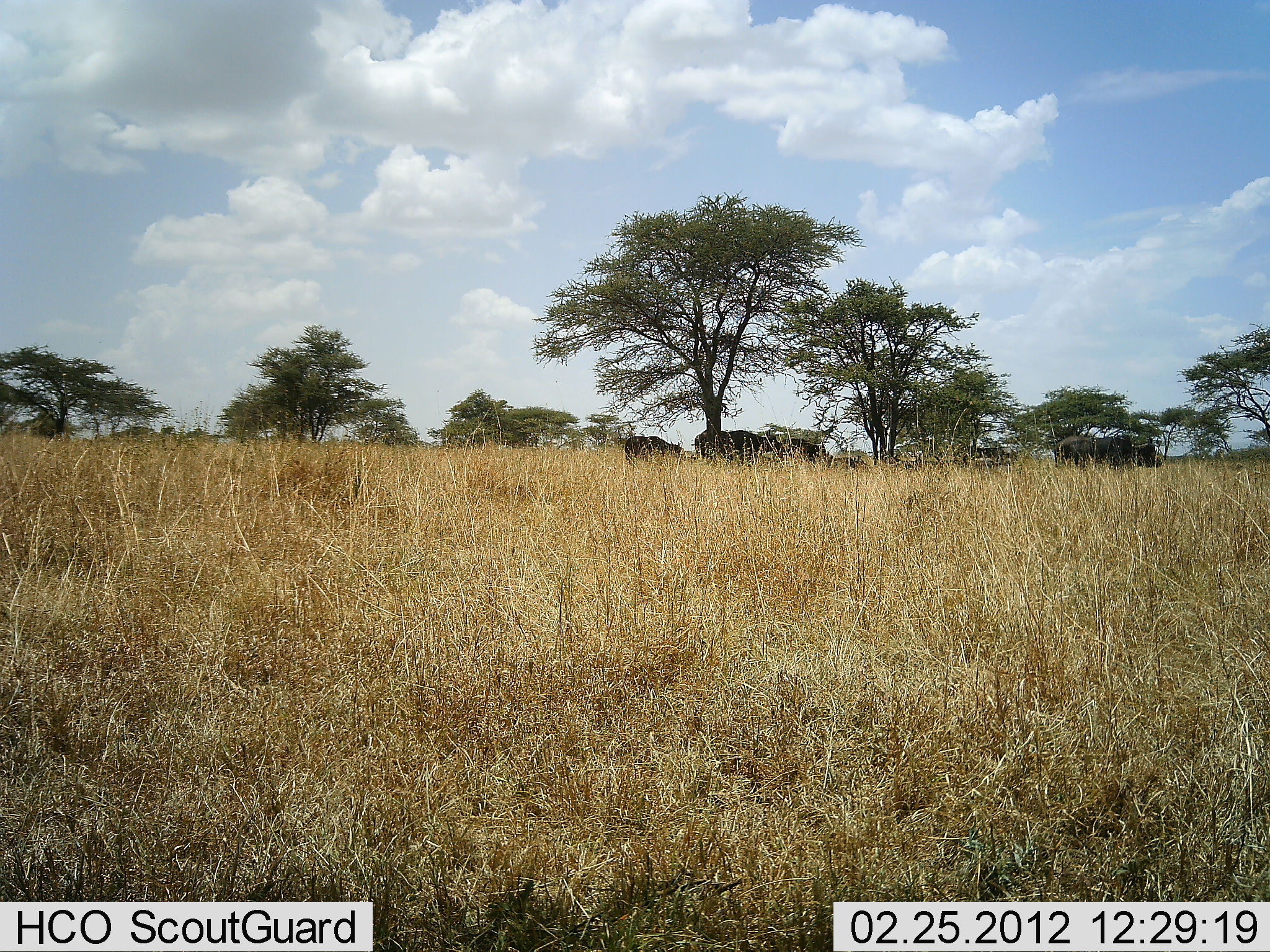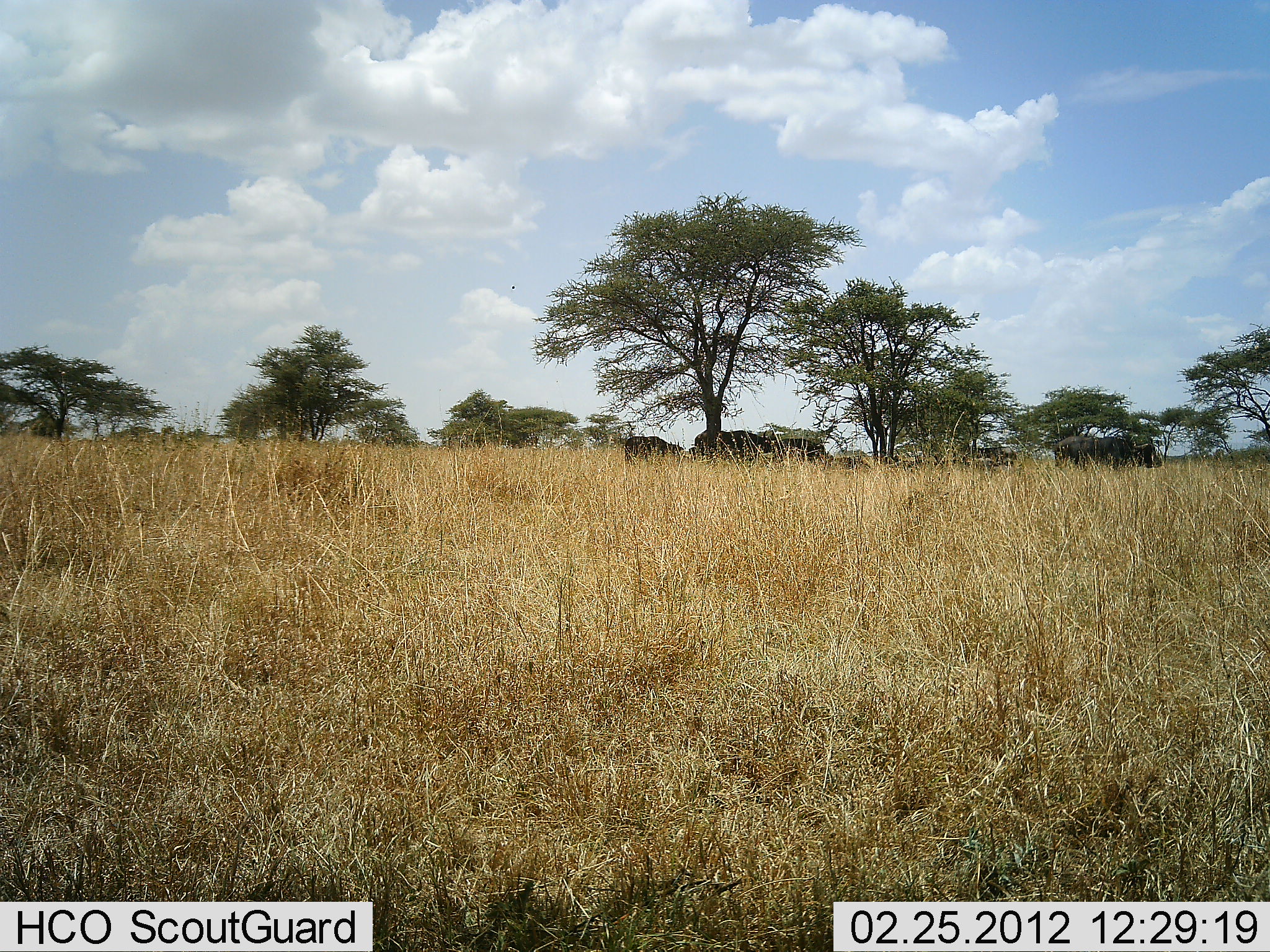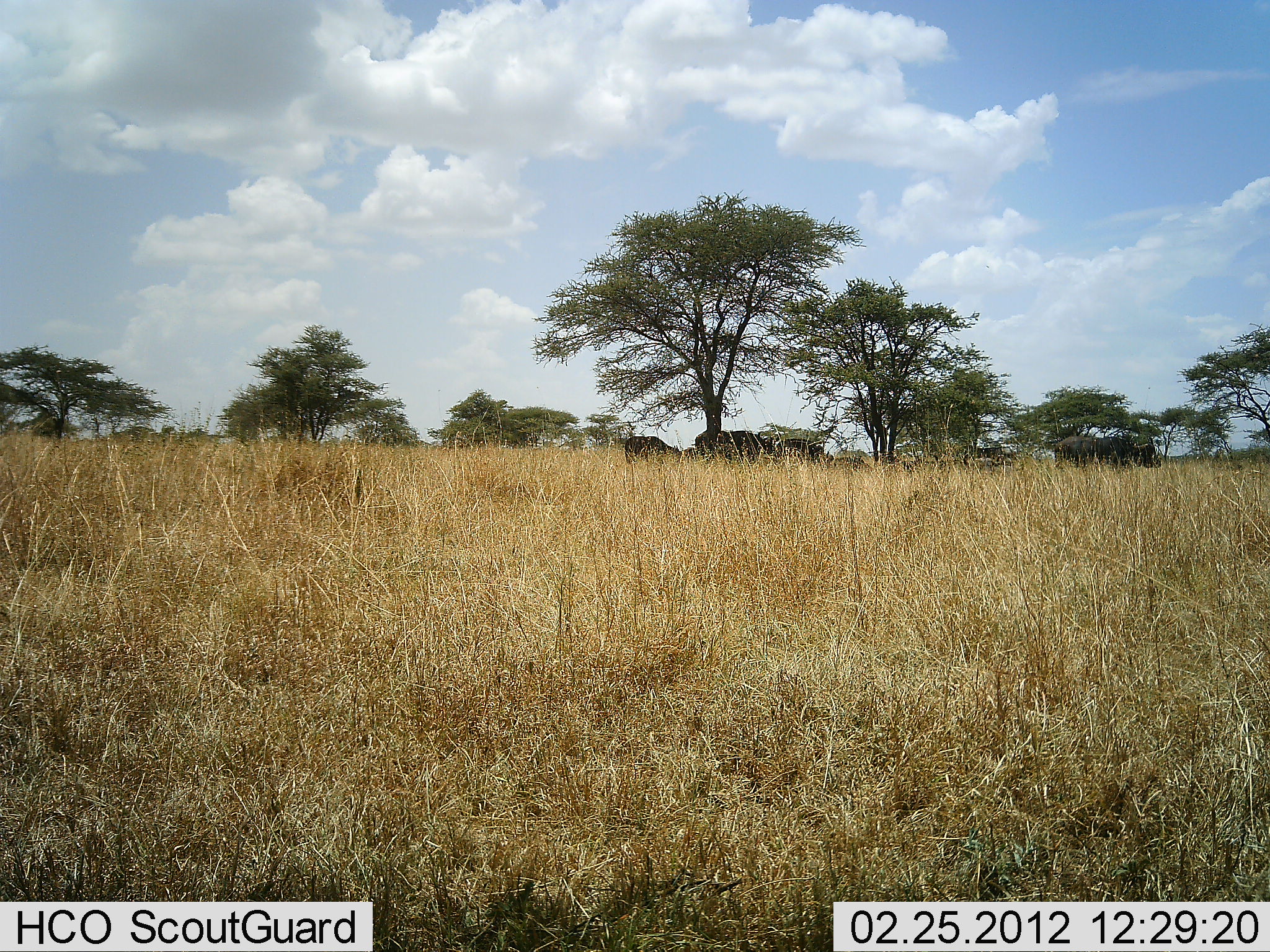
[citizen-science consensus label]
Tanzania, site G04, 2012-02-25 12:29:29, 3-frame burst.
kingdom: Animalia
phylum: Chordata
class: Mammalia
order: Artiodactyla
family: Bovidae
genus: Syncerus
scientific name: Syncerus caffer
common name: cape buffalo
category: buffalo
Buffalo (cape buffalo) (Syncerus caffer), count 5. Behavior (volunteer vote fractions): standing 87%, resting 40%, moving 0%, interacting 0%. Young present (vote fraction): 7%. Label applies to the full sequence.